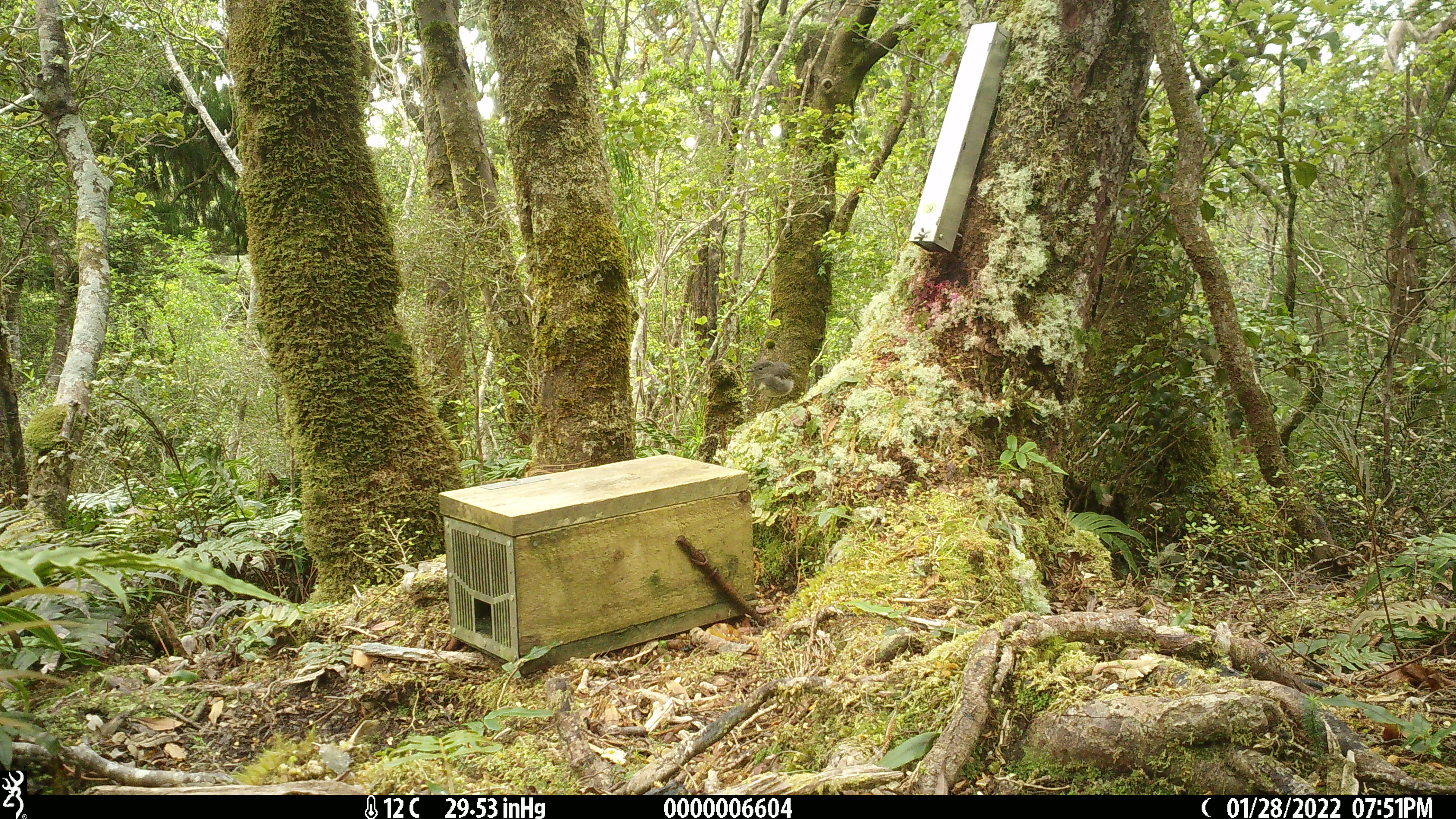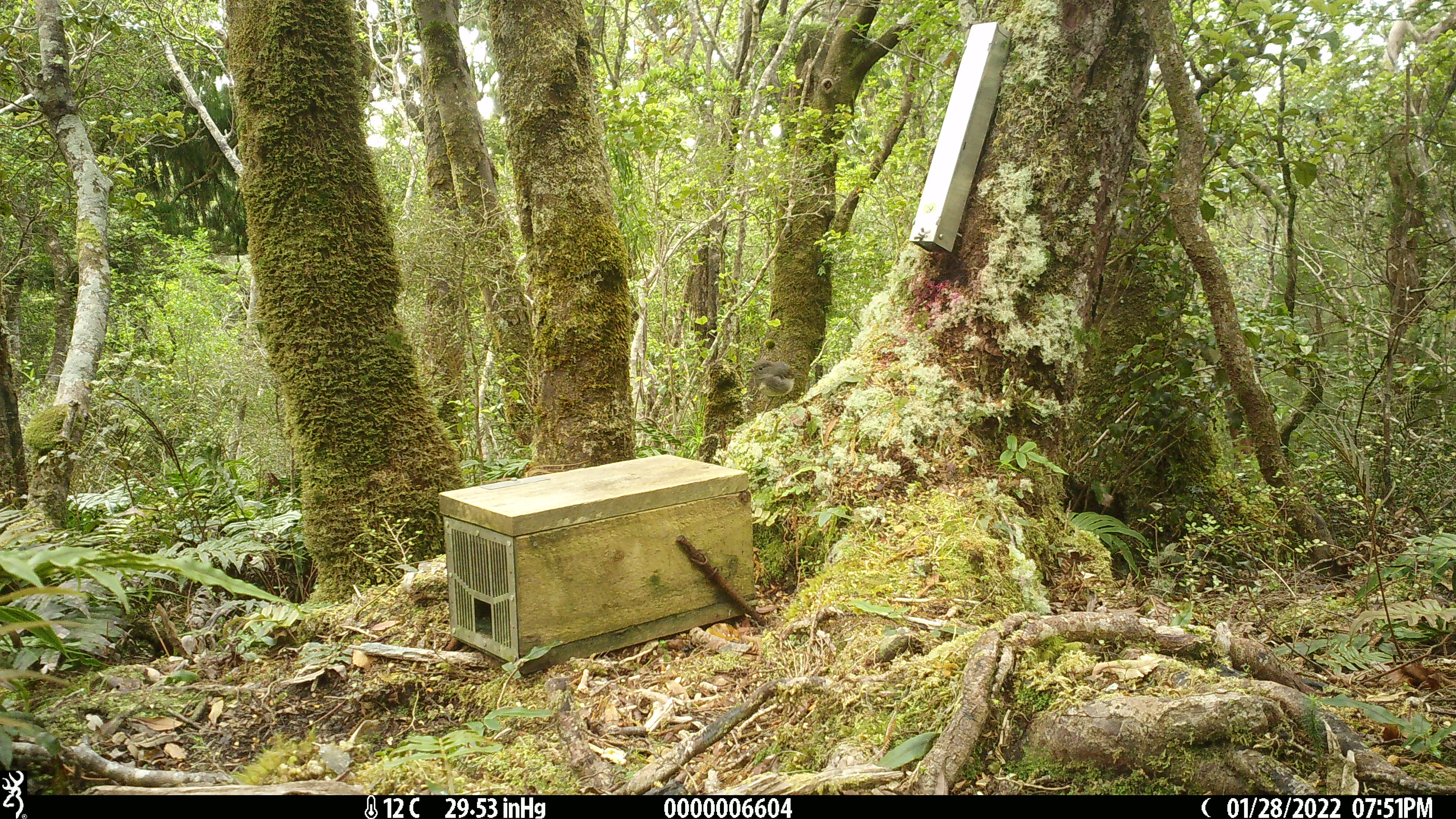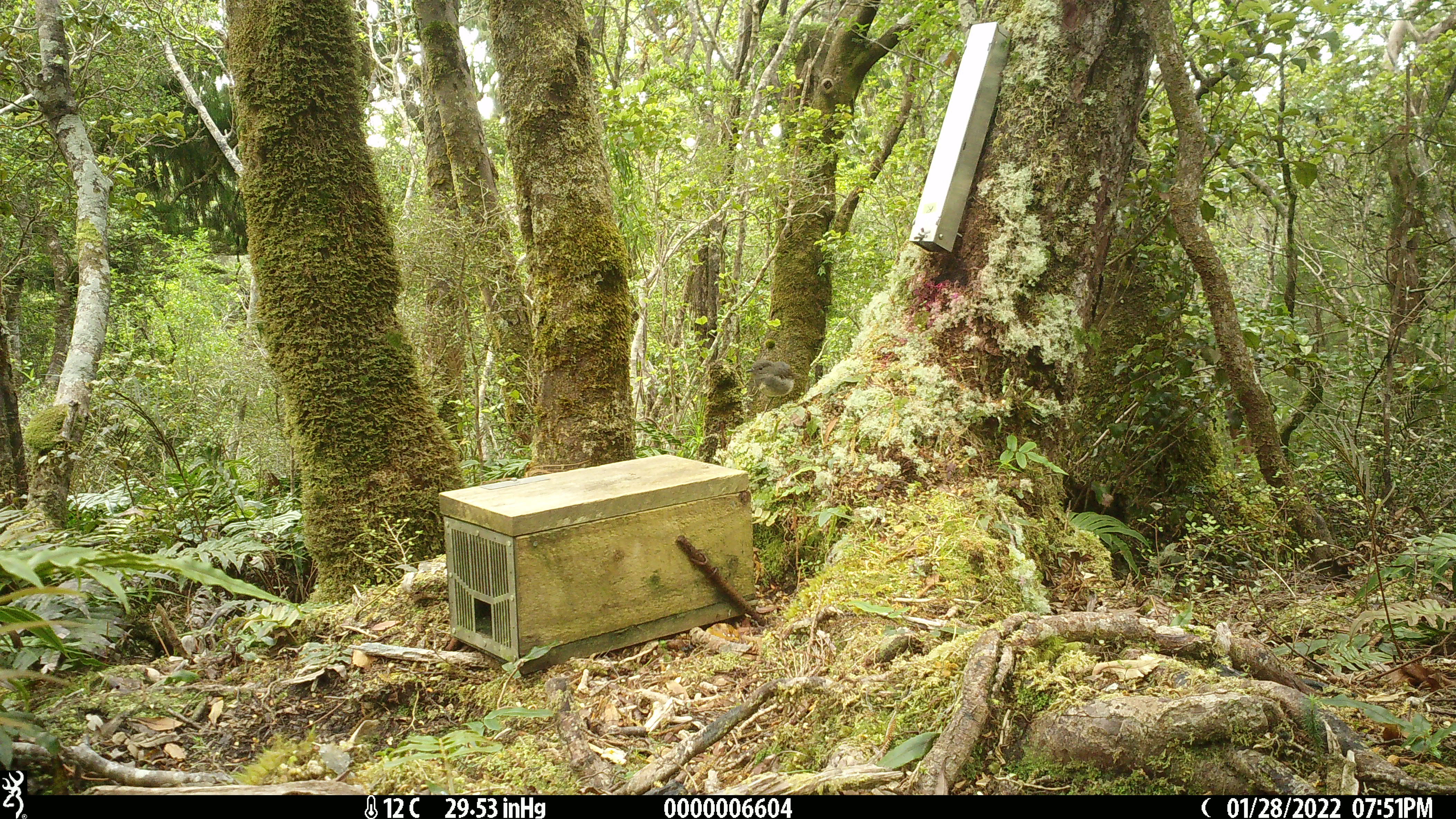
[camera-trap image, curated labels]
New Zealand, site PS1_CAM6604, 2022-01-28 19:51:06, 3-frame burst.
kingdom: Animalia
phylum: Chordata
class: Aves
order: Passeriformes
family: Petroicidae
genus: Petroica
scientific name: Petroica australis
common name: new zealand robin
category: robin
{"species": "robin (new zealand robin) (Petroica australis)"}